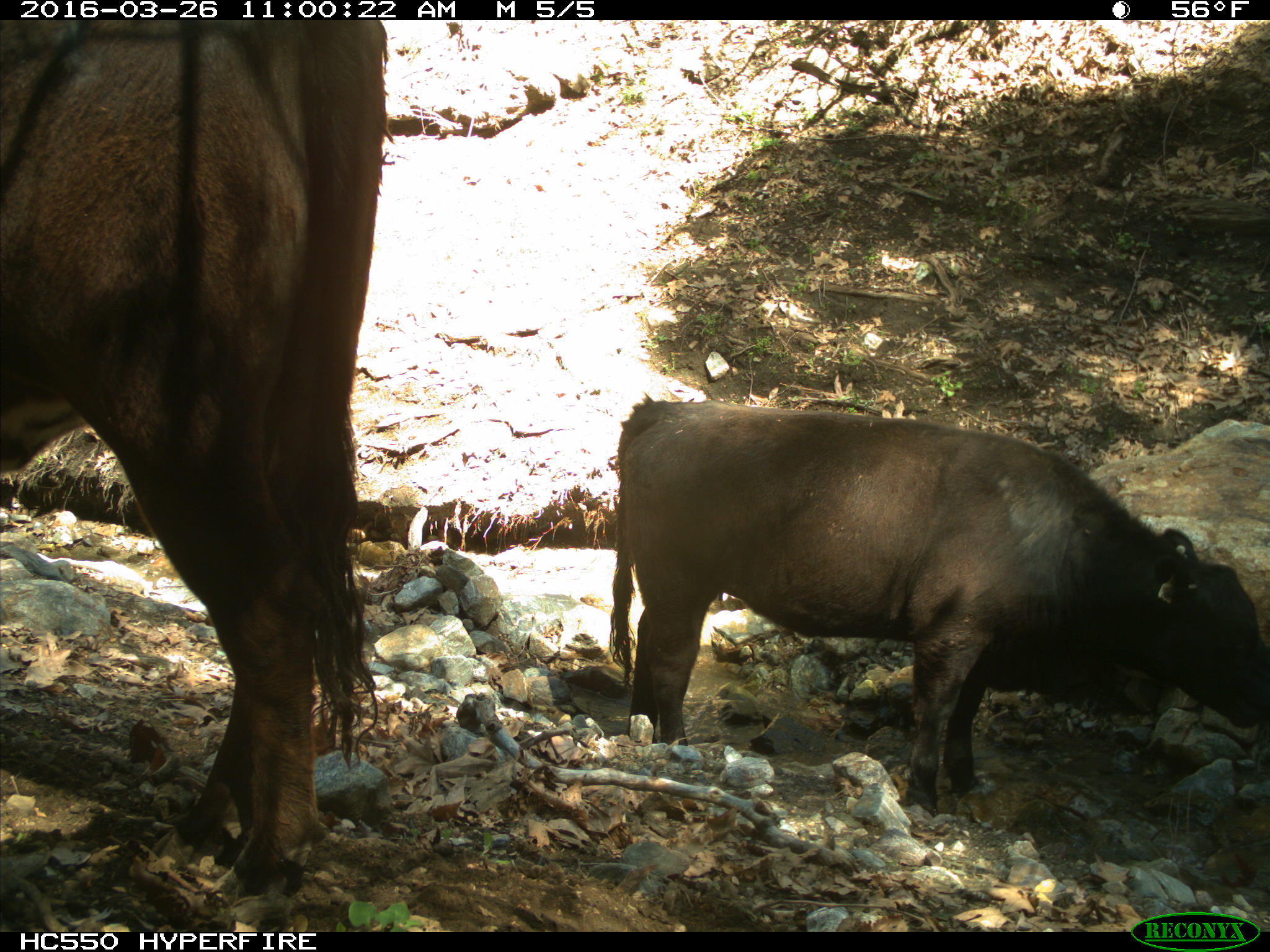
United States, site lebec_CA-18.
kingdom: Animalia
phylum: Chordata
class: Mammalia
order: Artiodactyla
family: Bovidae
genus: Bos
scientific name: Bos taurus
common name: domestic cow